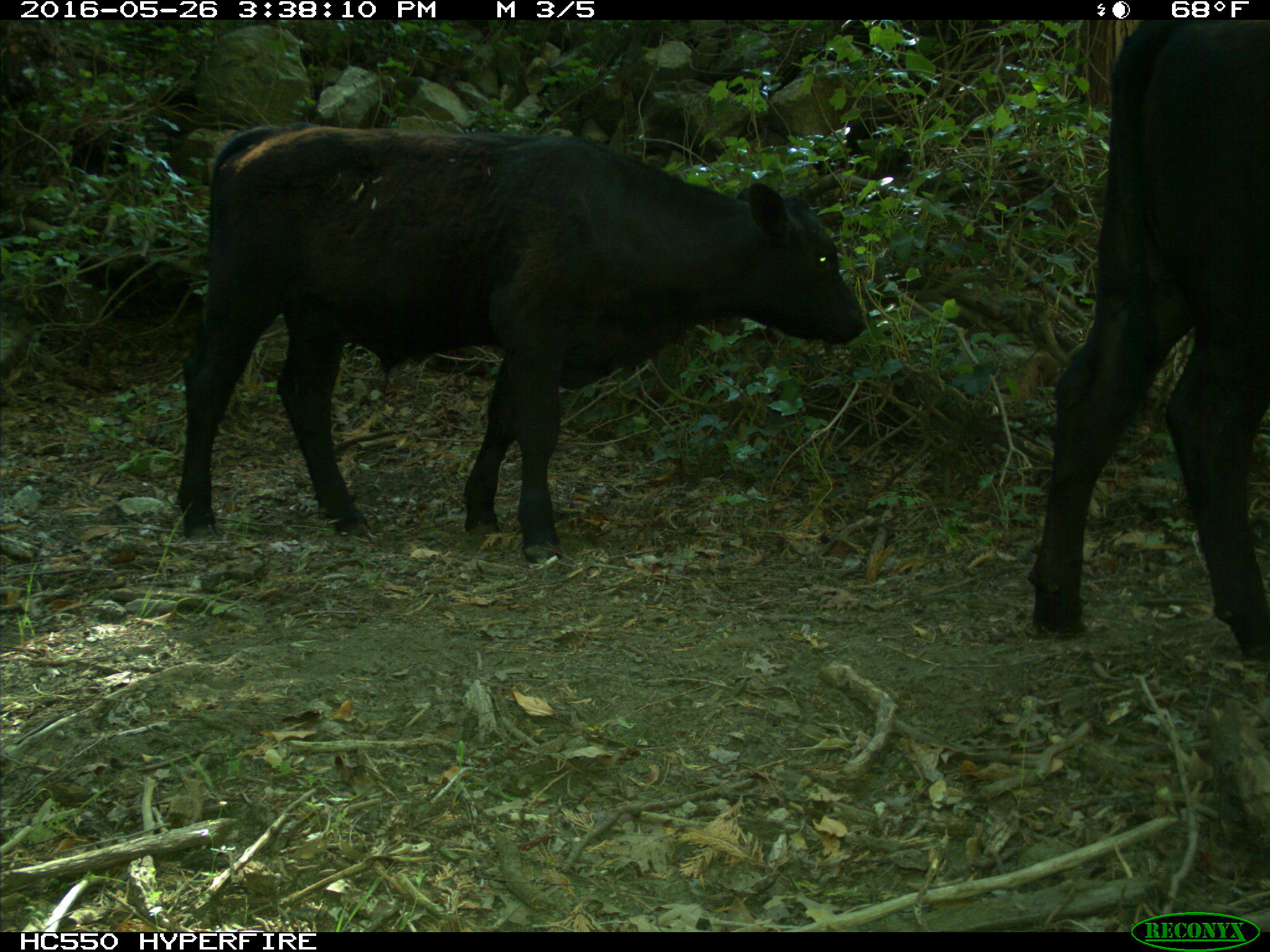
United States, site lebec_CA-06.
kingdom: Animalia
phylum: Chordata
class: Mammalia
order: Artiodactyla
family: Bovidae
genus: Bos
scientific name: Bos taurus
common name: domestic cow